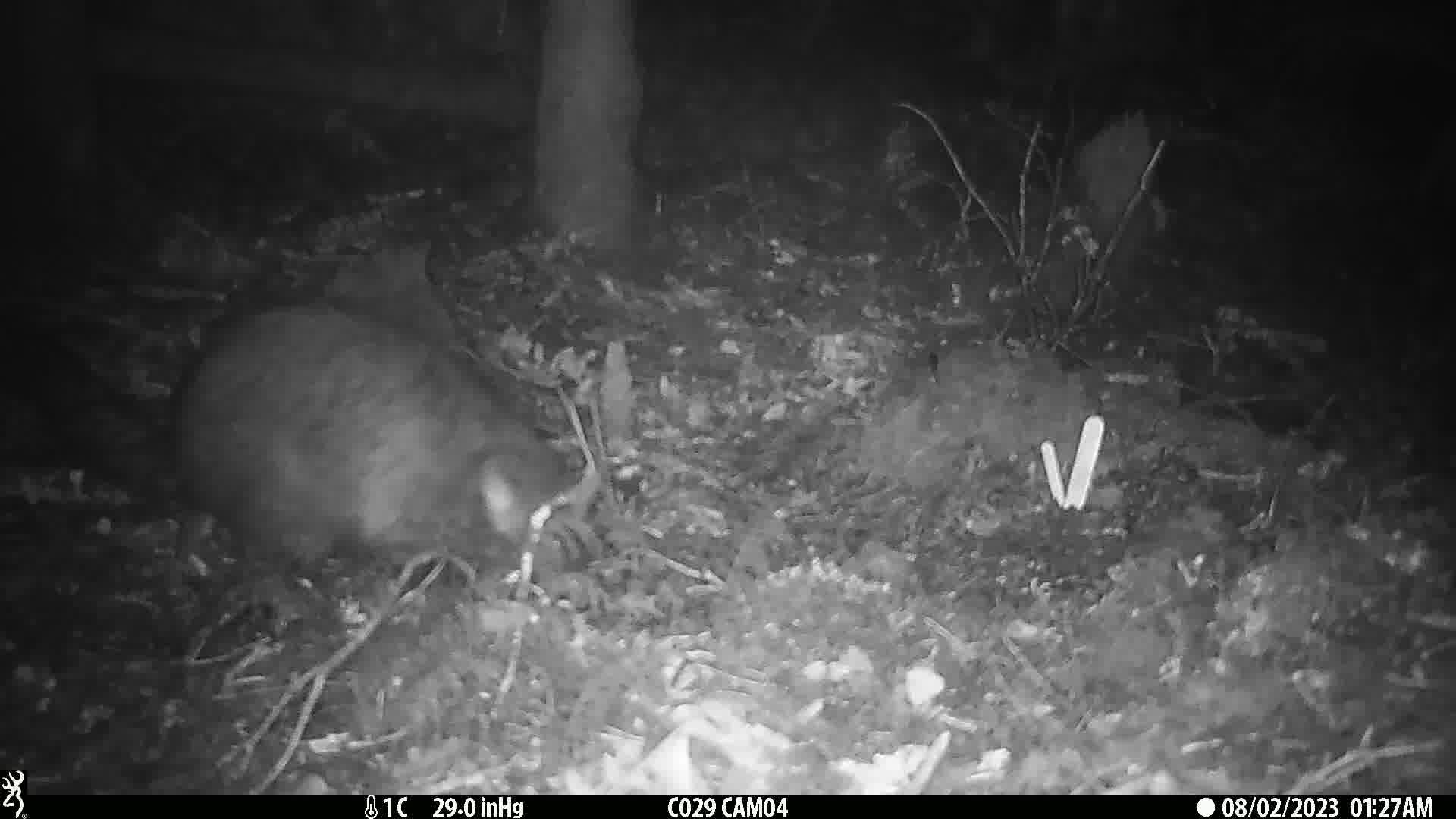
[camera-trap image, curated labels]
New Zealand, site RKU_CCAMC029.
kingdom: Animalia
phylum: Chordata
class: Mammalia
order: Diprotodontia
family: Phalangeridae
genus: Trichosurus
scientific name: Trichosurus vulpecula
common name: common brushtail possum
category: possum